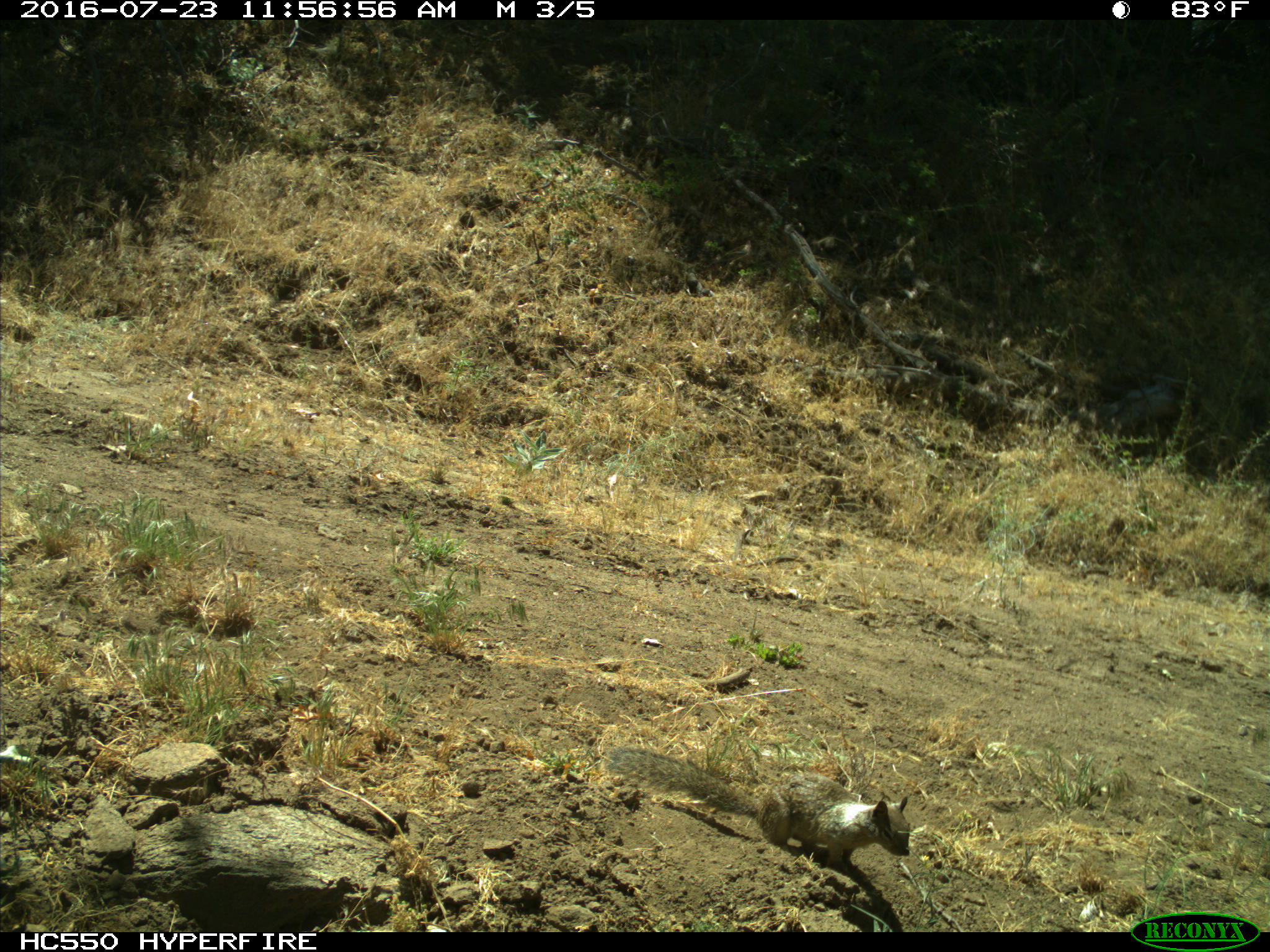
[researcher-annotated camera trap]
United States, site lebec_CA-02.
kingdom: Animalia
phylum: Chordata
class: Mammalia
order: Rodentia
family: Sciuridae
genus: Otospermophilus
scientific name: Otospermophilus beecheyi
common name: california ground squirrel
Otospermophilus beecheyi (california ground squirrel).